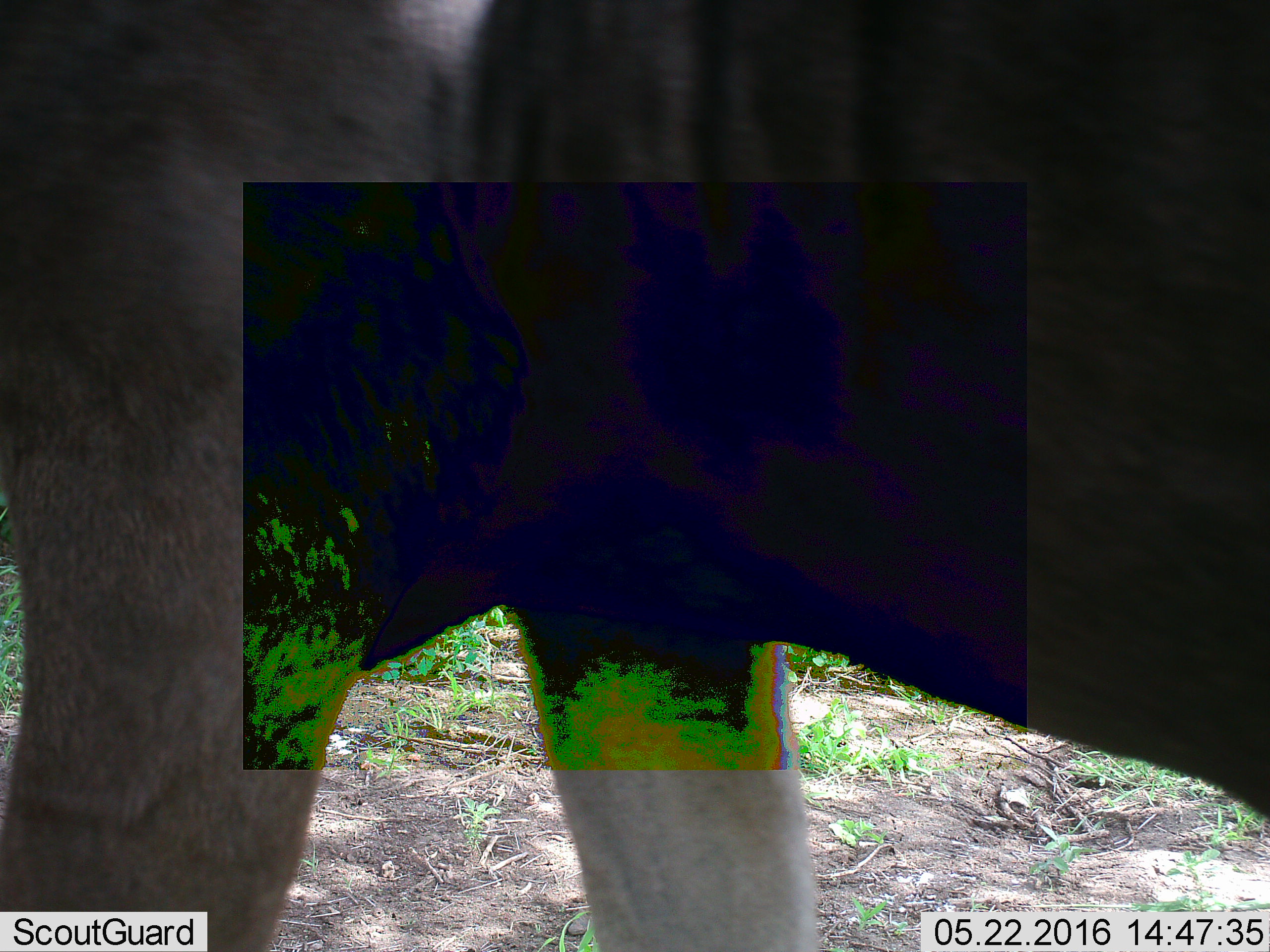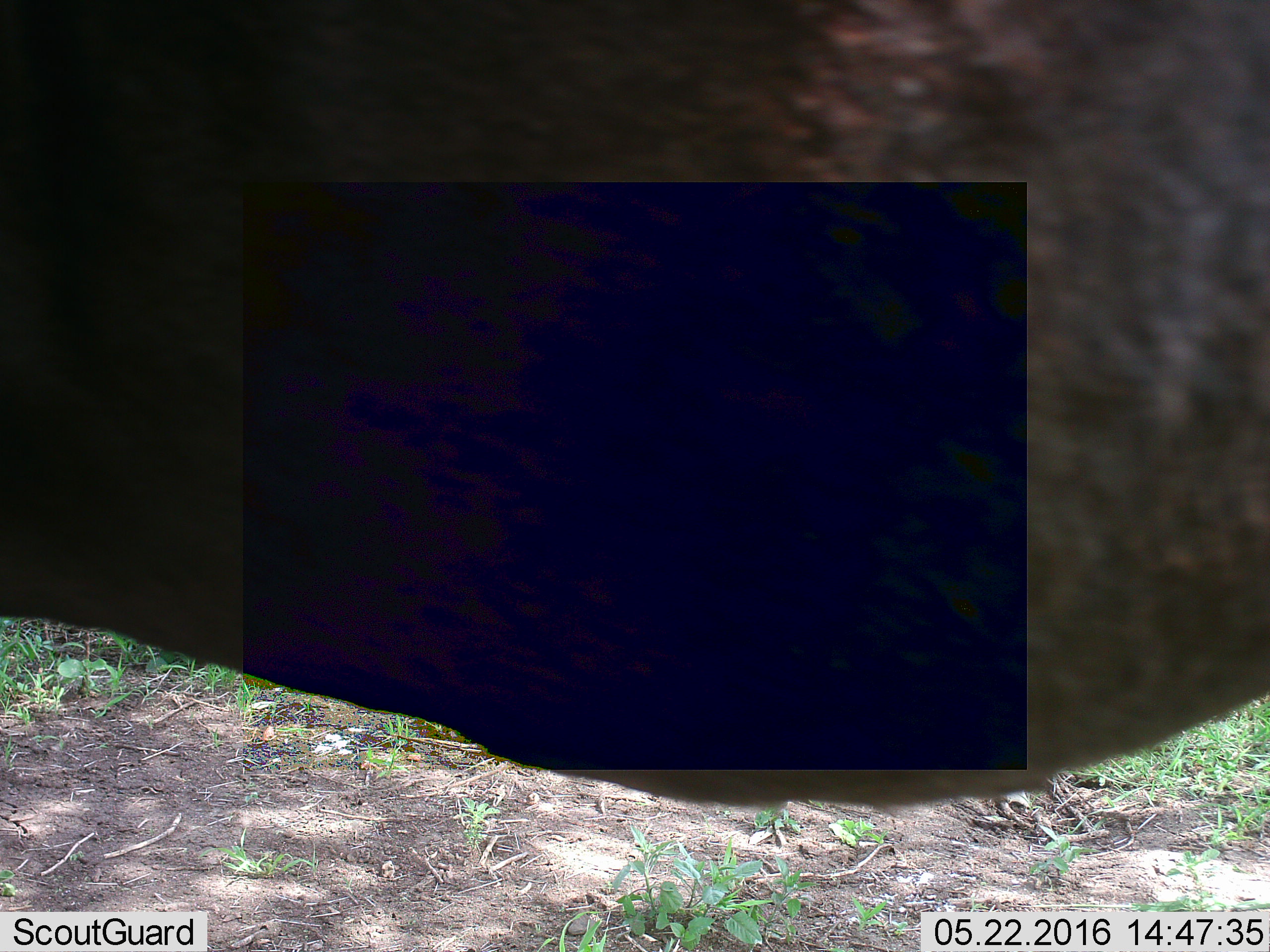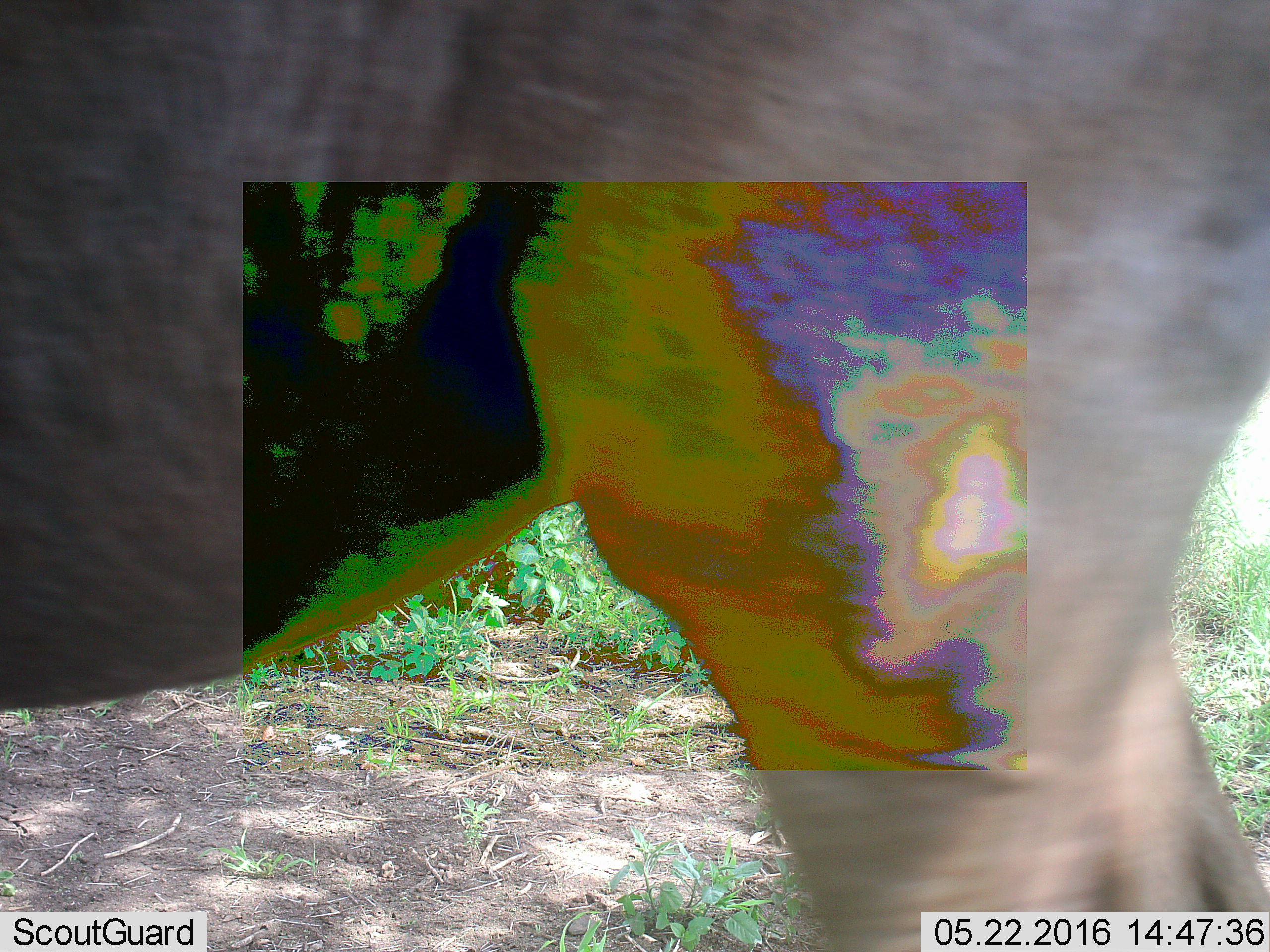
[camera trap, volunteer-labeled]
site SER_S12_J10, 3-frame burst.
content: unidentified animal